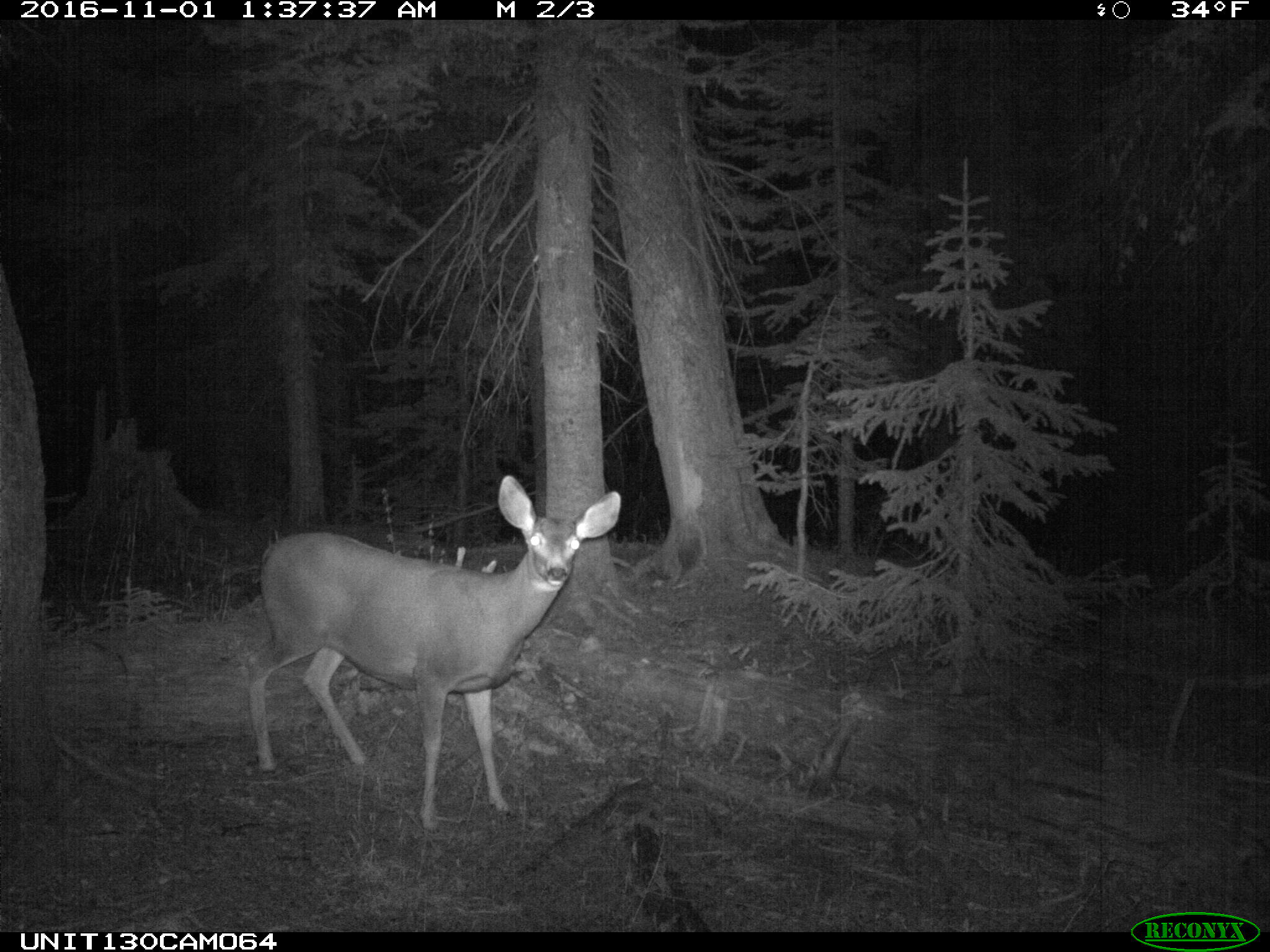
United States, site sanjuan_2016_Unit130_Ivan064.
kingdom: Animalia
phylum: Chordata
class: Mammalia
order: Artiodactyla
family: Cervidae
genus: Odocoileus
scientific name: Odocoileus hemionus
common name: mule deer